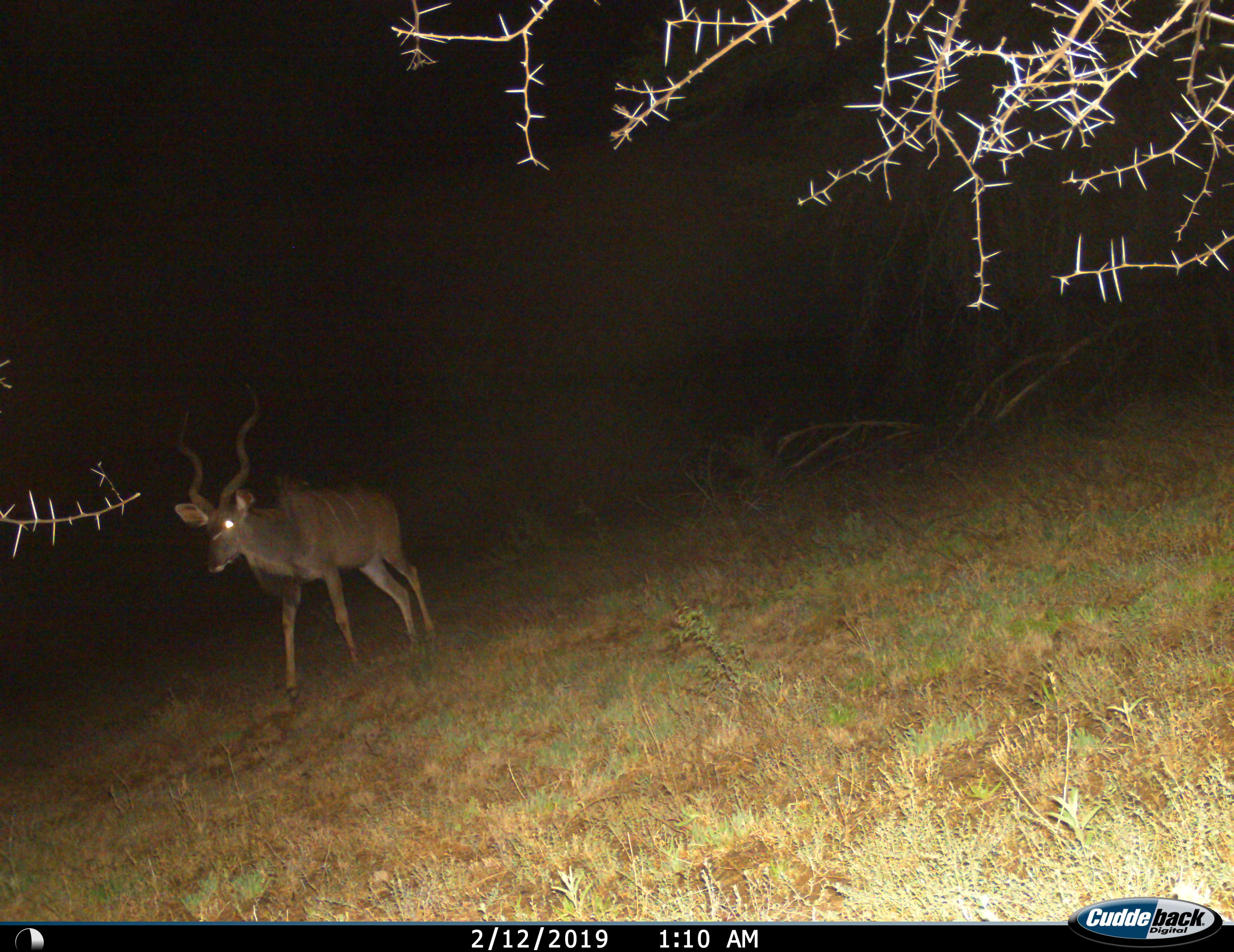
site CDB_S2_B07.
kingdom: Animalia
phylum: Chordata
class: Mammalia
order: Artiodactyla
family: Bovidae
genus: Tragelaphus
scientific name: Tragelaphus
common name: kudu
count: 1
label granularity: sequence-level